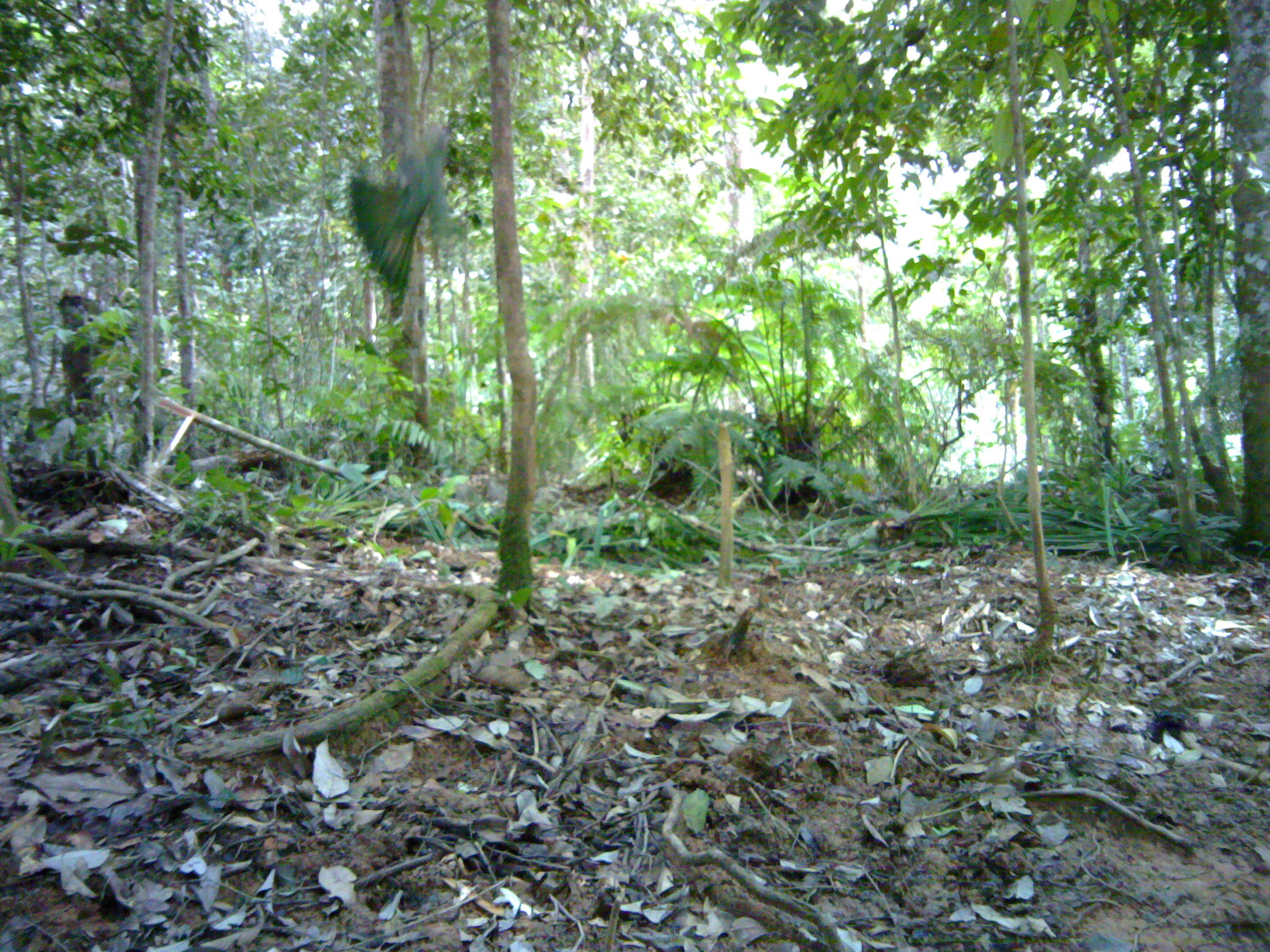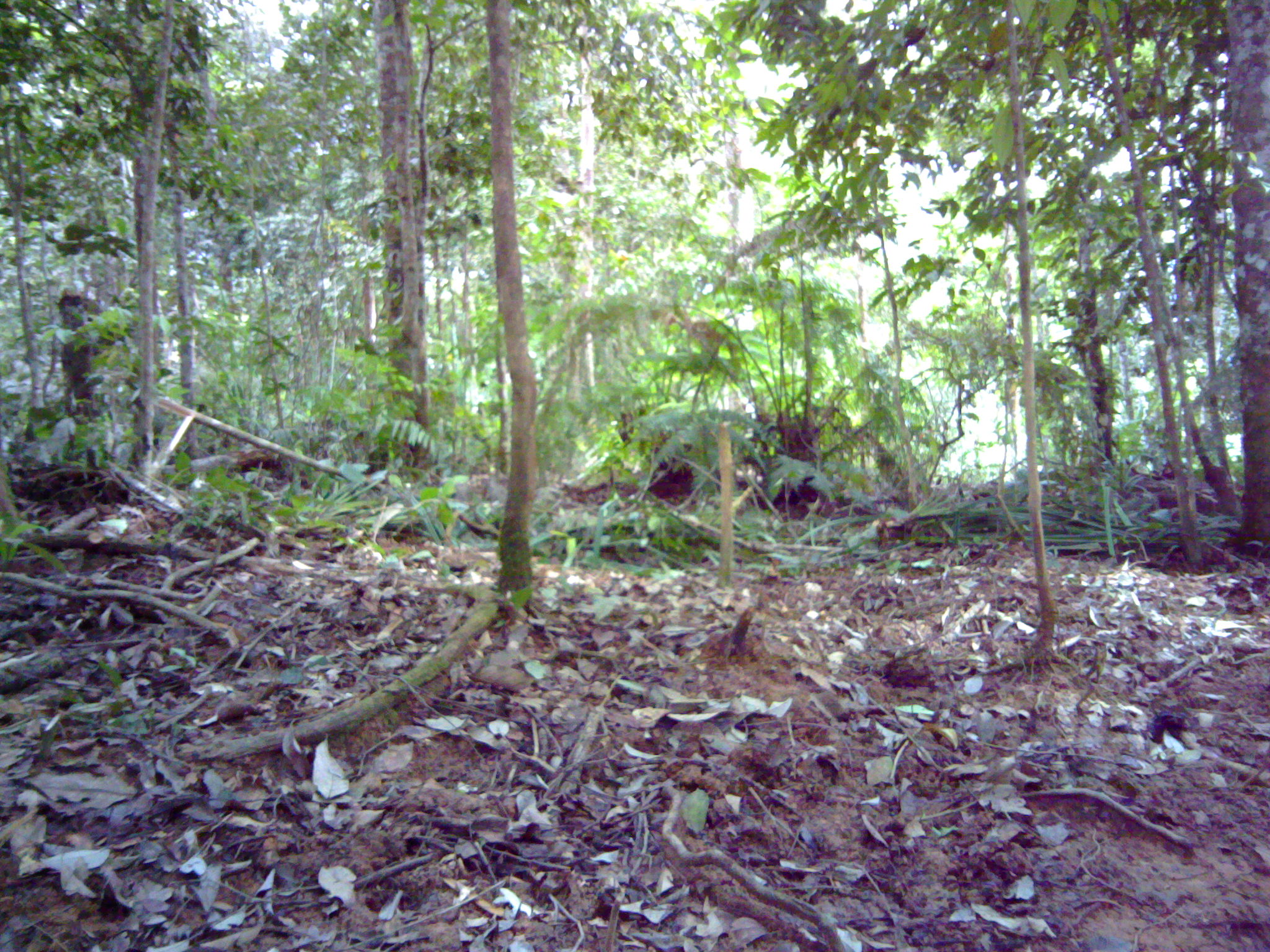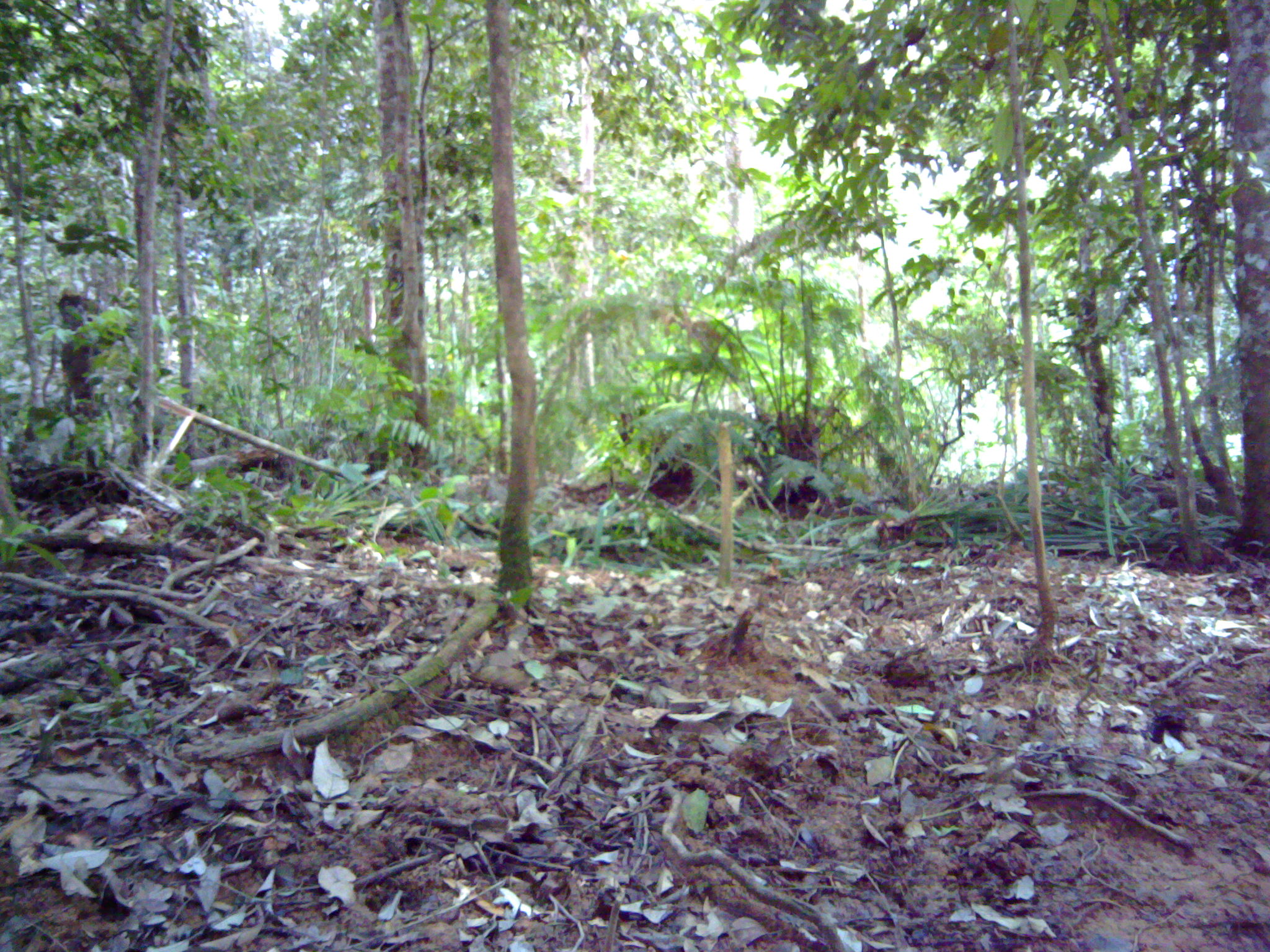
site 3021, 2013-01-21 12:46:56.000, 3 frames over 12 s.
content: unidentified animal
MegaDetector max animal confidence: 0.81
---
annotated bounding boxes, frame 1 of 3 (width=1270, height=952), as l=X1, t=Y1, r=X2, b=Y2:
unknown: l=345, t=118, r=464, b=321